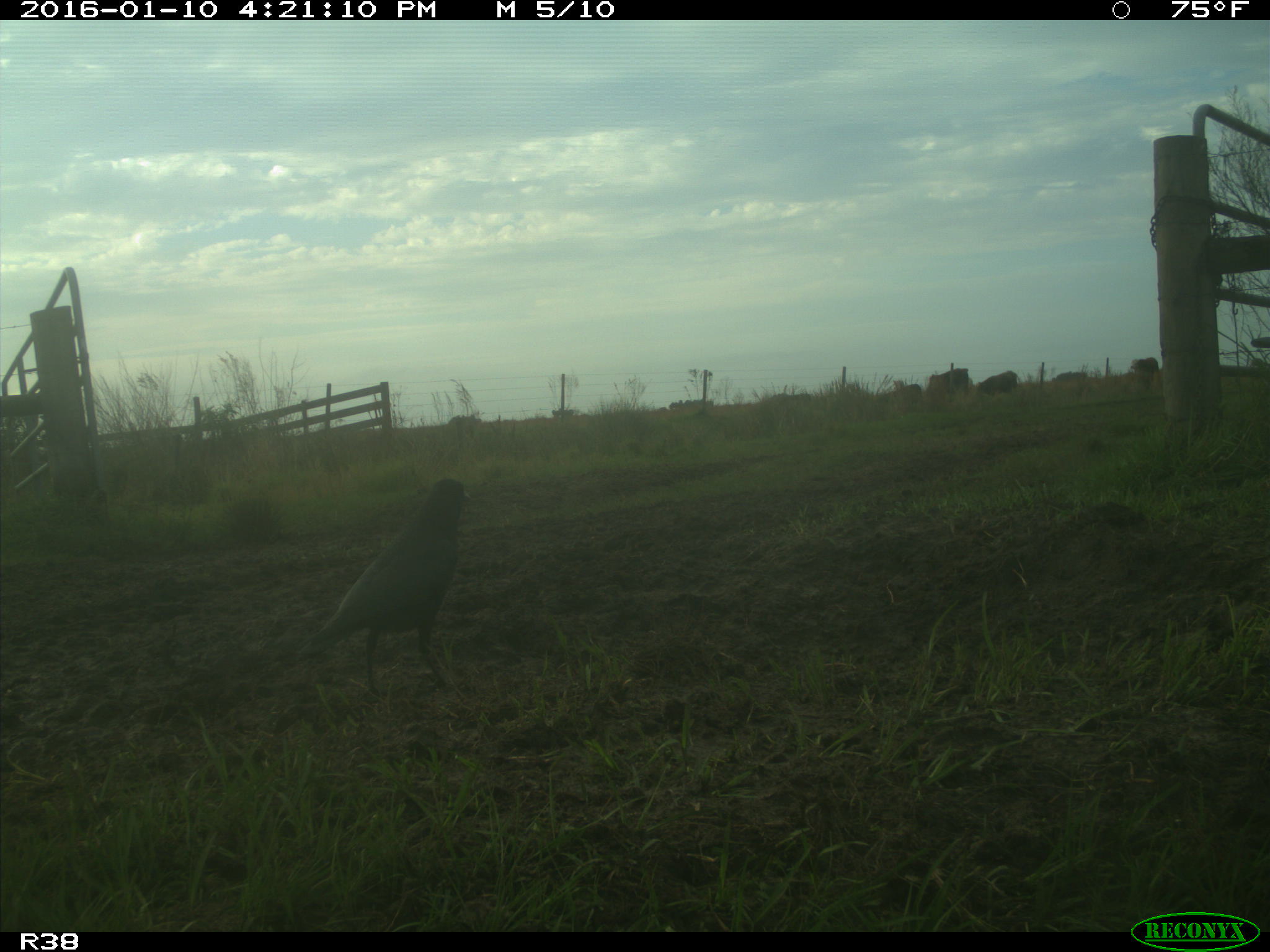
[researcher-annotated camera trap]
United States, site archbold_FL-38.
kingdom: Animalia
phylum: Chordata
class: Aves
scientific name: Aves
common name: birds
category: unidentified bird